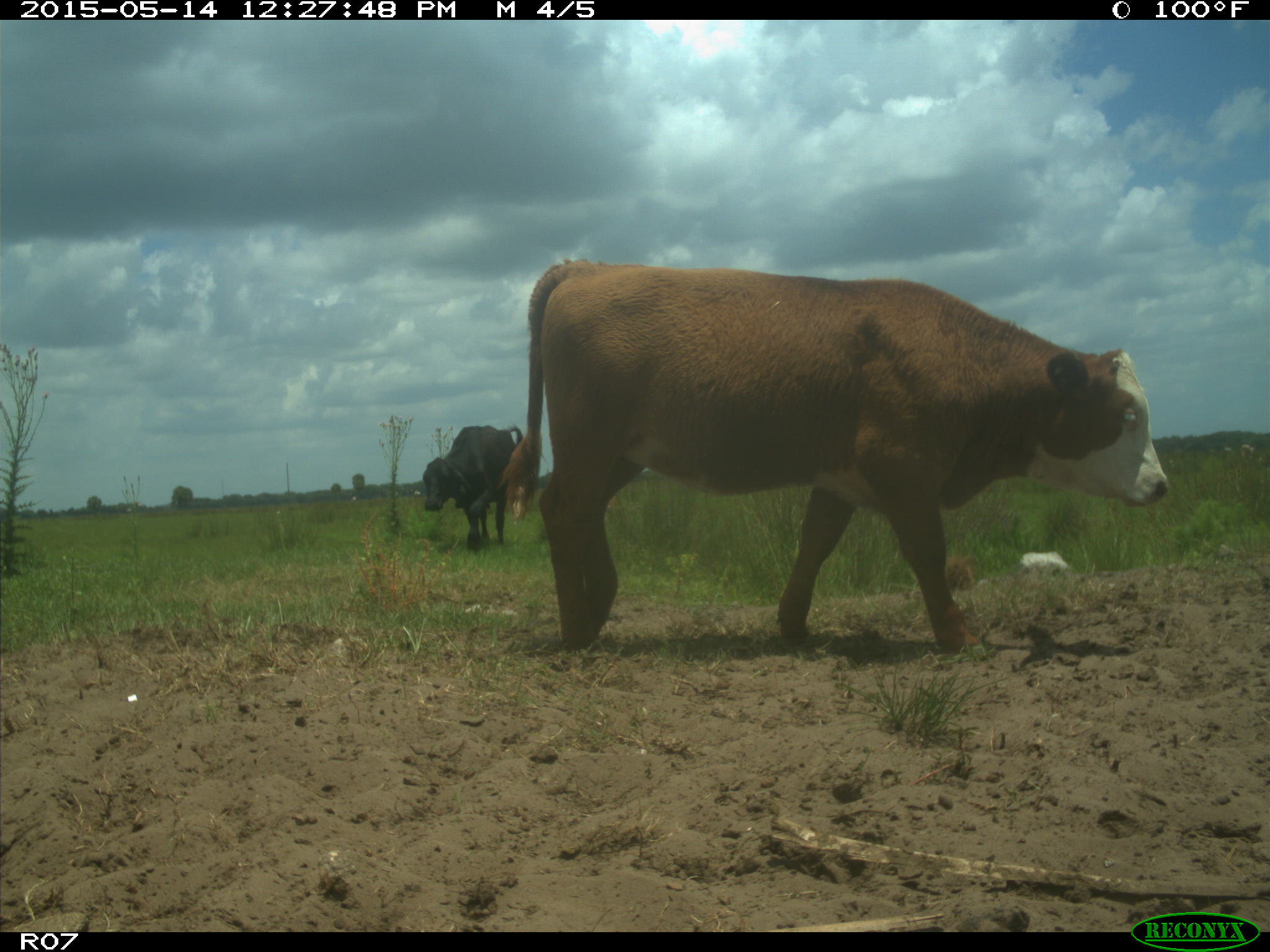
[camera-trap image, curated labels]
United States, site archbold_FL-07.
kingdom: Animalia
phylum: Chordata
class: Mammalia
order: Artiodactyla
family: Bovidae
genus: Bos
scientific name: Bos taurus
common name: domestic cow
Bos taurus (domestic cow).